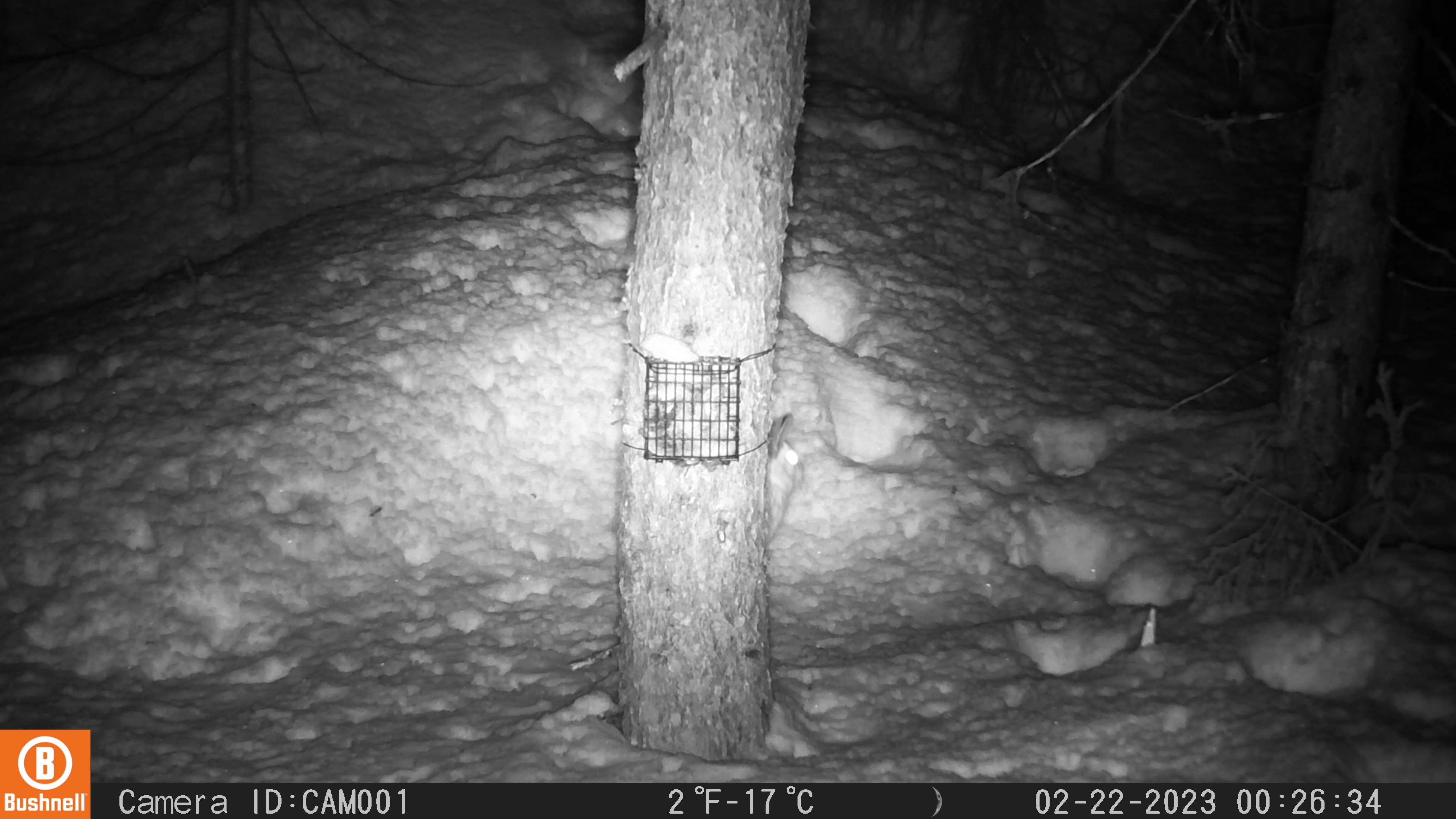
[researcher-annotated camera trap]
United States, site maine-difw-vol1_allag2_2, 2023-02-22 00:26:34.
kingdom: Animalia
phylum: Chordata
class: Mammalia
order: Rodentia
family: Sciuridae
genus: Glaucomys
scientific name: Glaucomys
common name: flying squirrel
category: flying squirrel sp.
Flying squirrel sp. (flying squirrel) (Glaucomys).